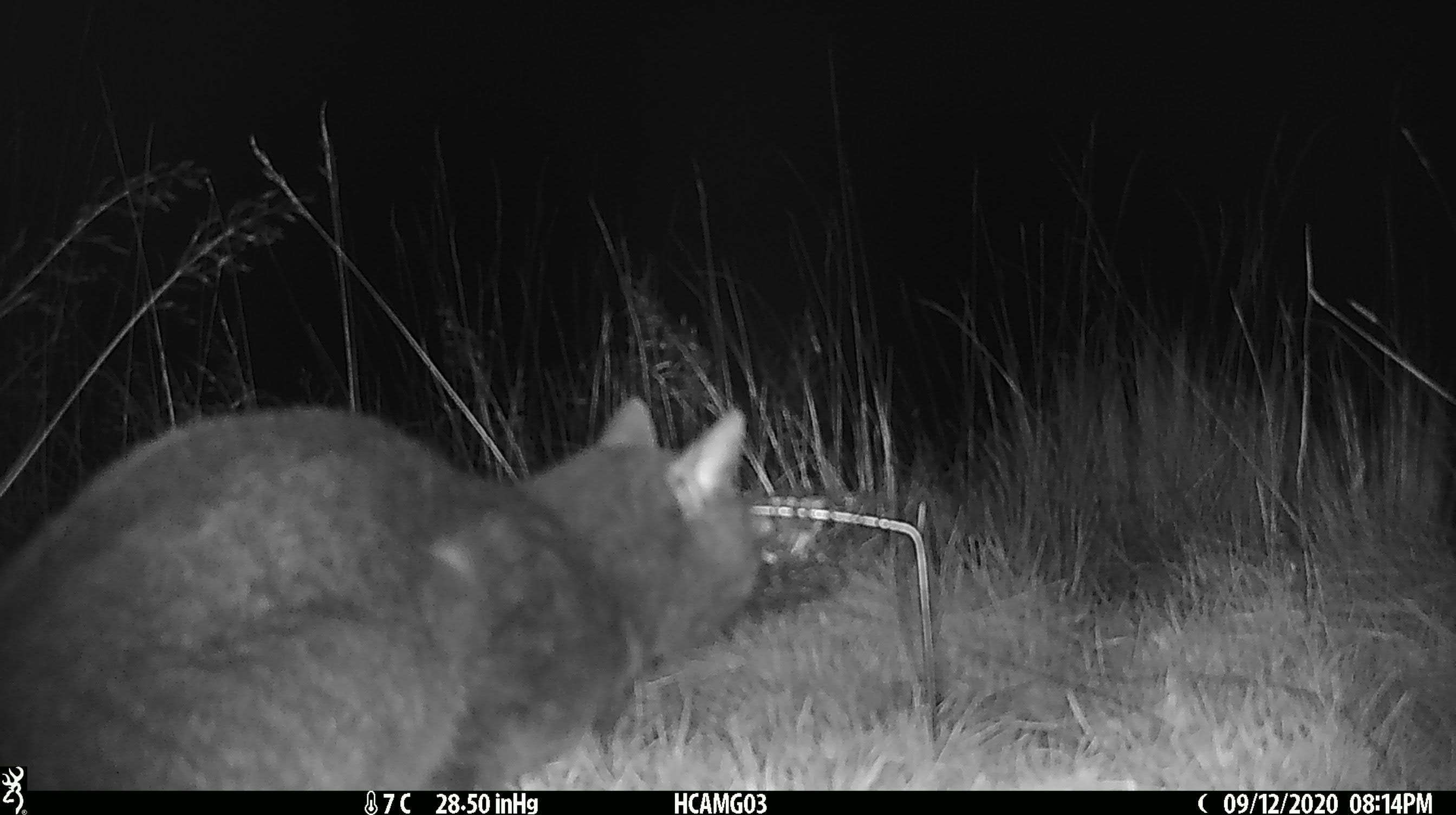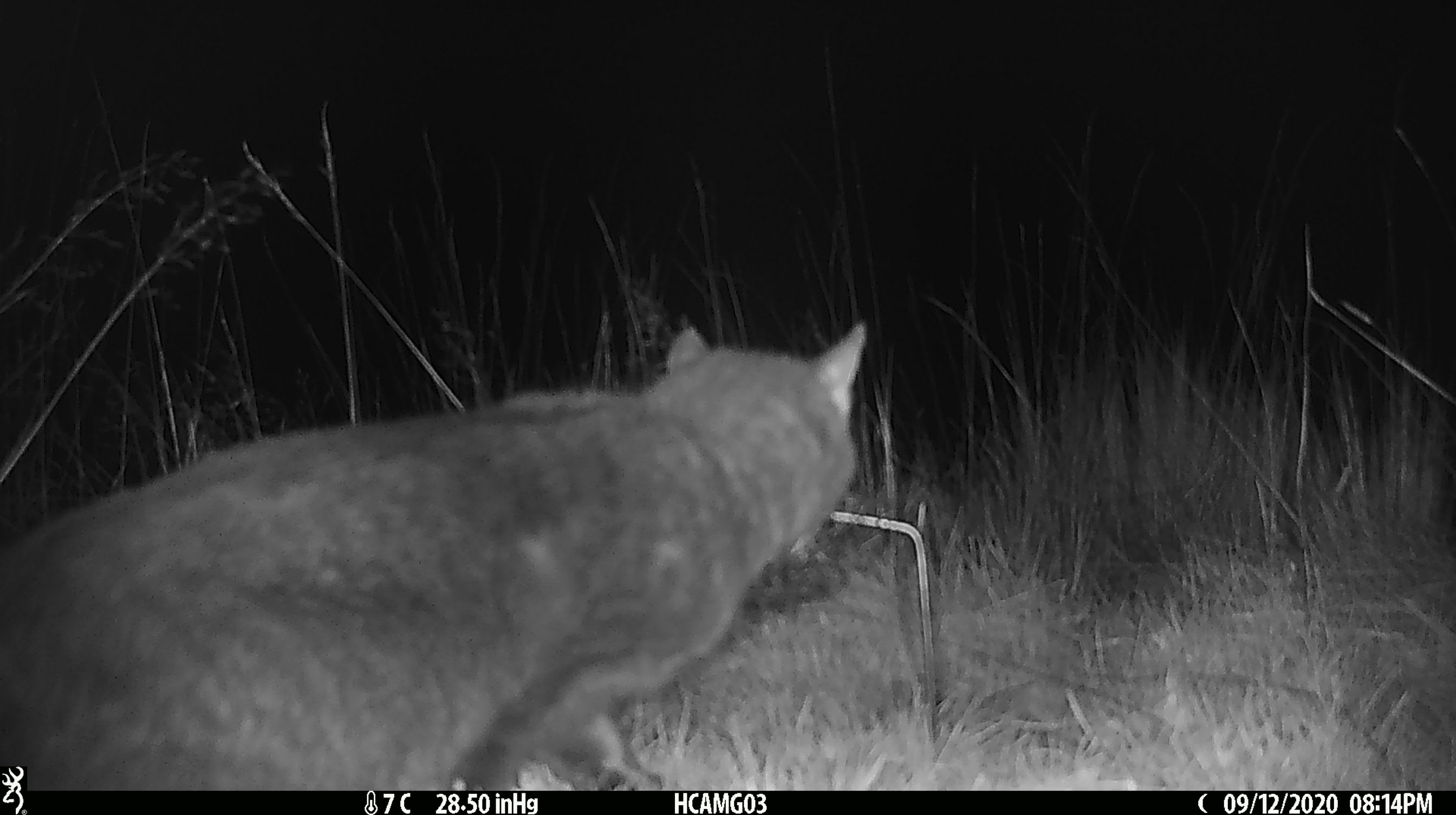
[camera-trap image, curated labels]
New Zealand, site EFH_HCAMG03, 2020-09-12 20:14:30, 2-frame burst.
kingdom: Animalia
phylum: Chordata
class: Mammalia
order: Carnivora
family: Felidae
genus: Felis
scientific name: Felis catus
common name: domestic cat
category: cat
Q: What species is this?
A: Cat (domestic cat) (Felis catus).